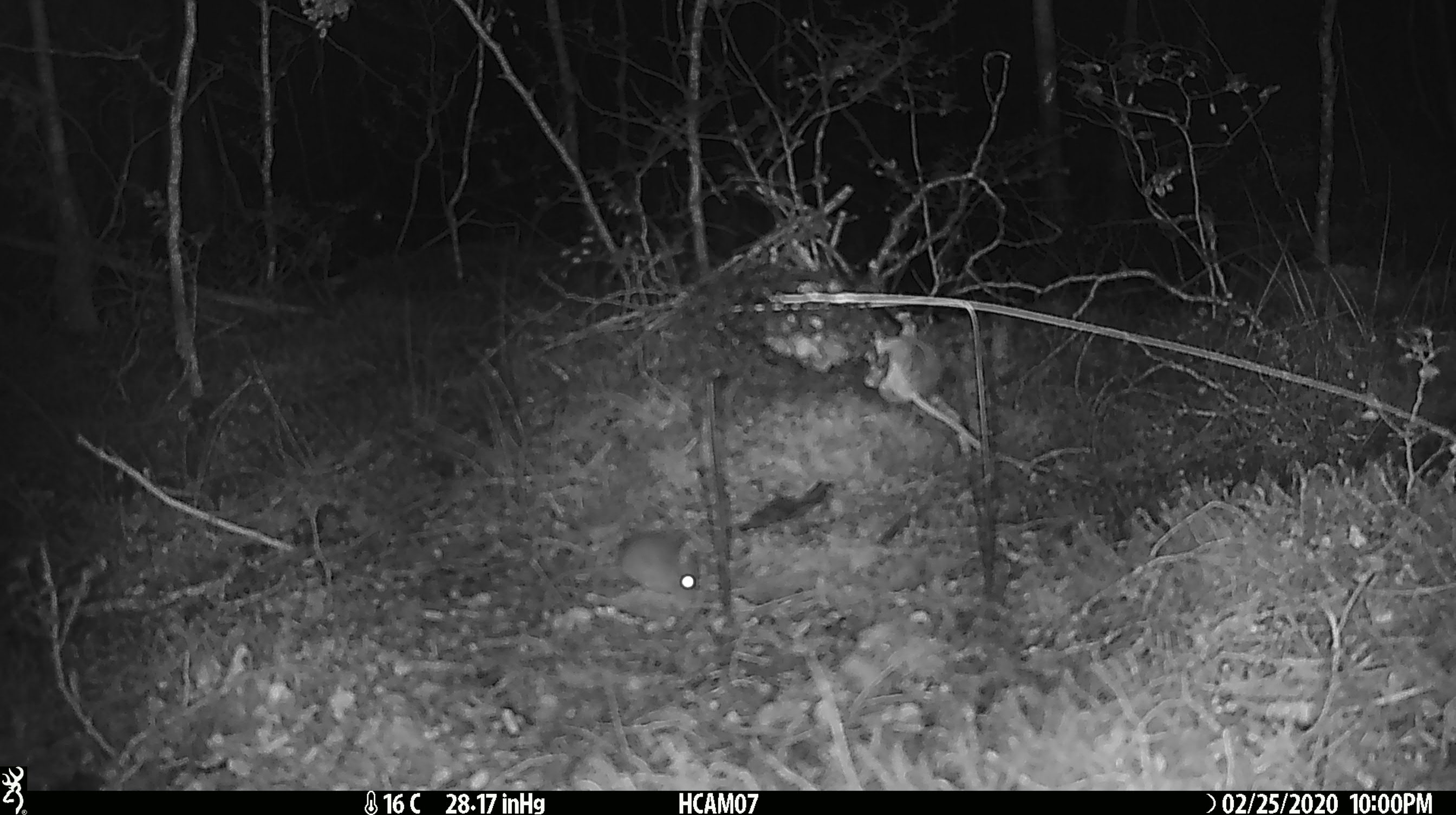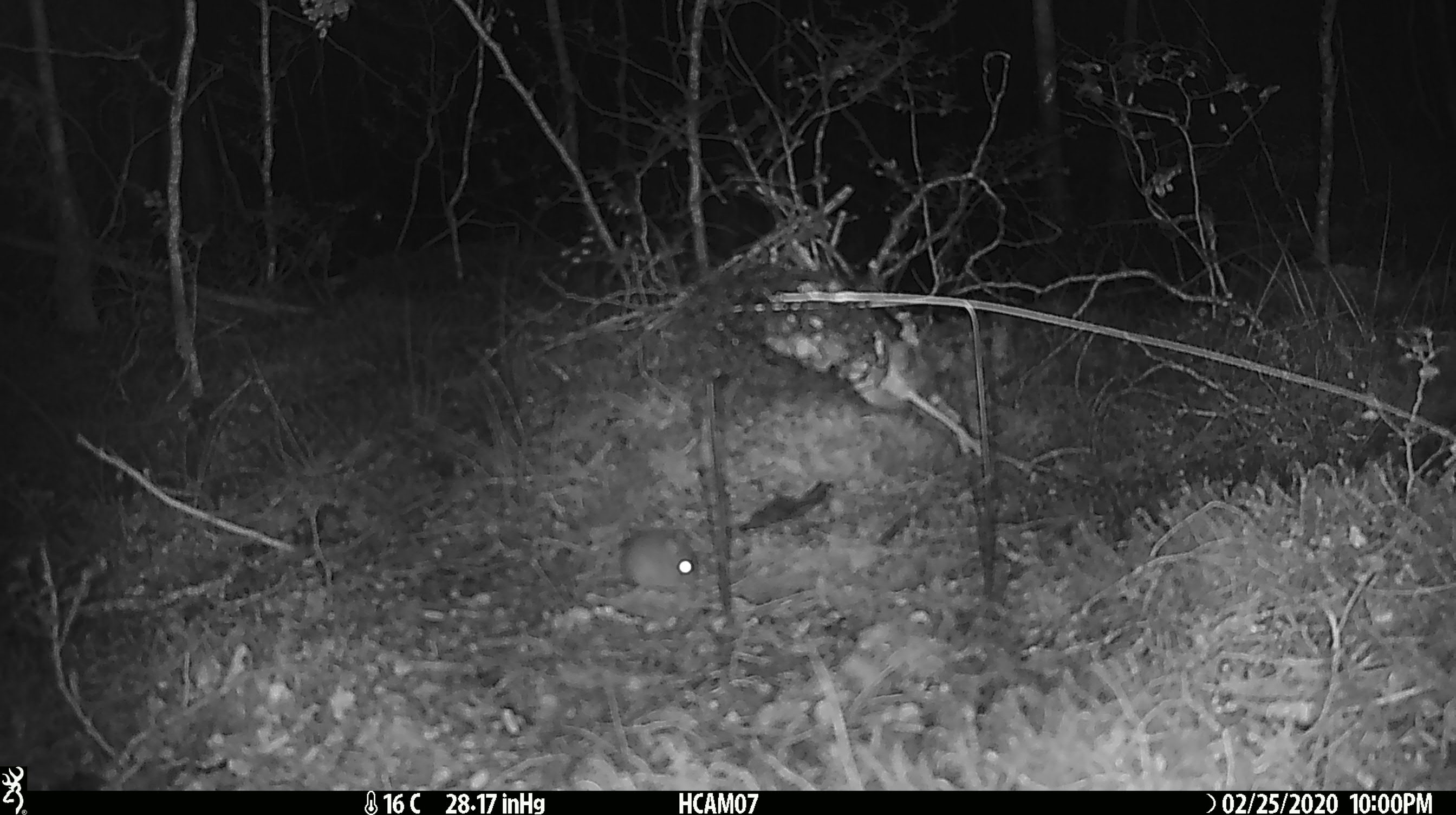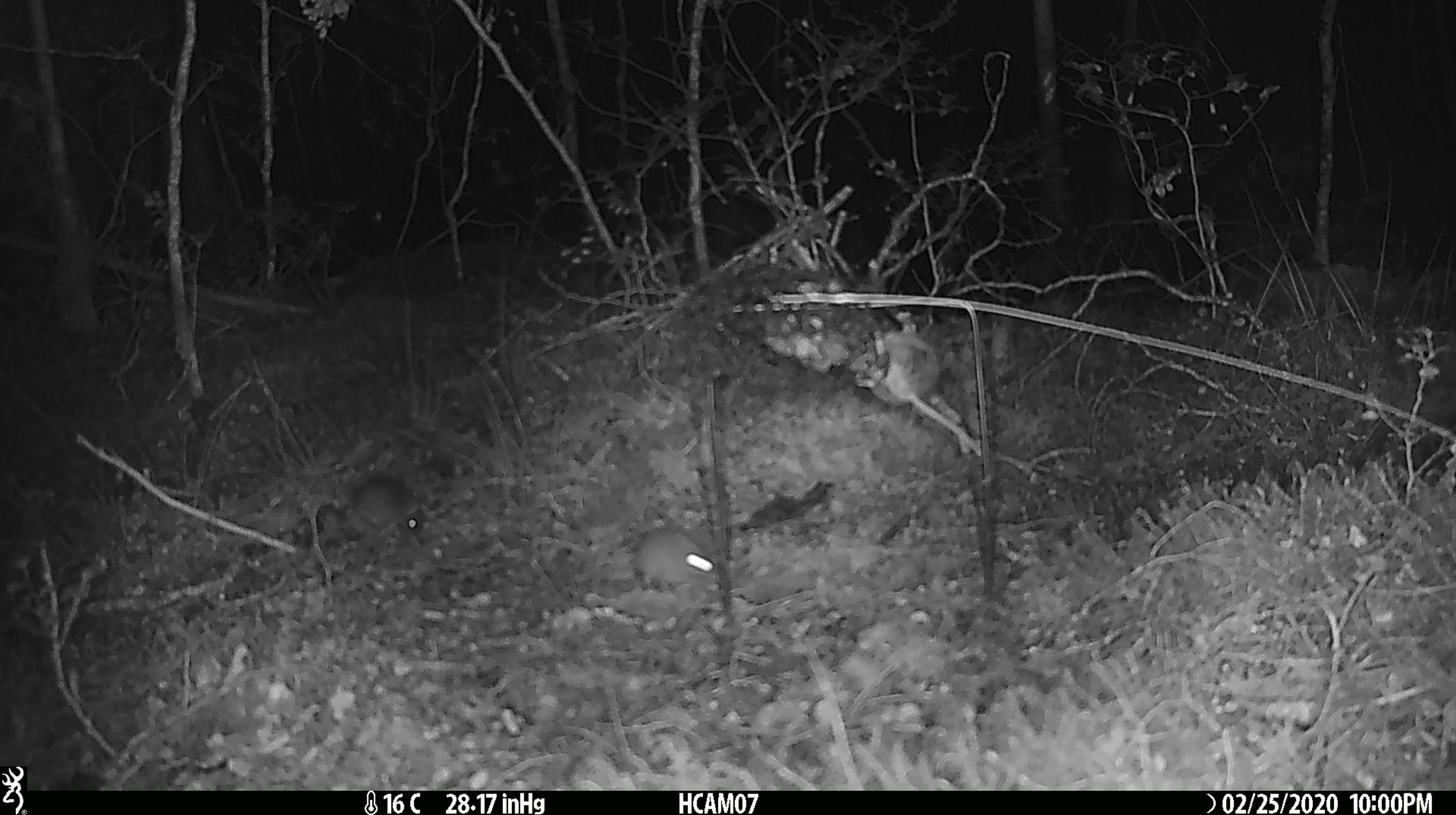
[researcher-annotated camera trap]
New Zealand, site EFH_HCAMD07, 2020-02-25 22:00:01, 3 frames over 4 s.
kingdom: Animalia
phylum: Chordata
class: Mammalia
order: Rodentia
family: Muridae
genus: Mus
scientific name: Mus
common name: mouse